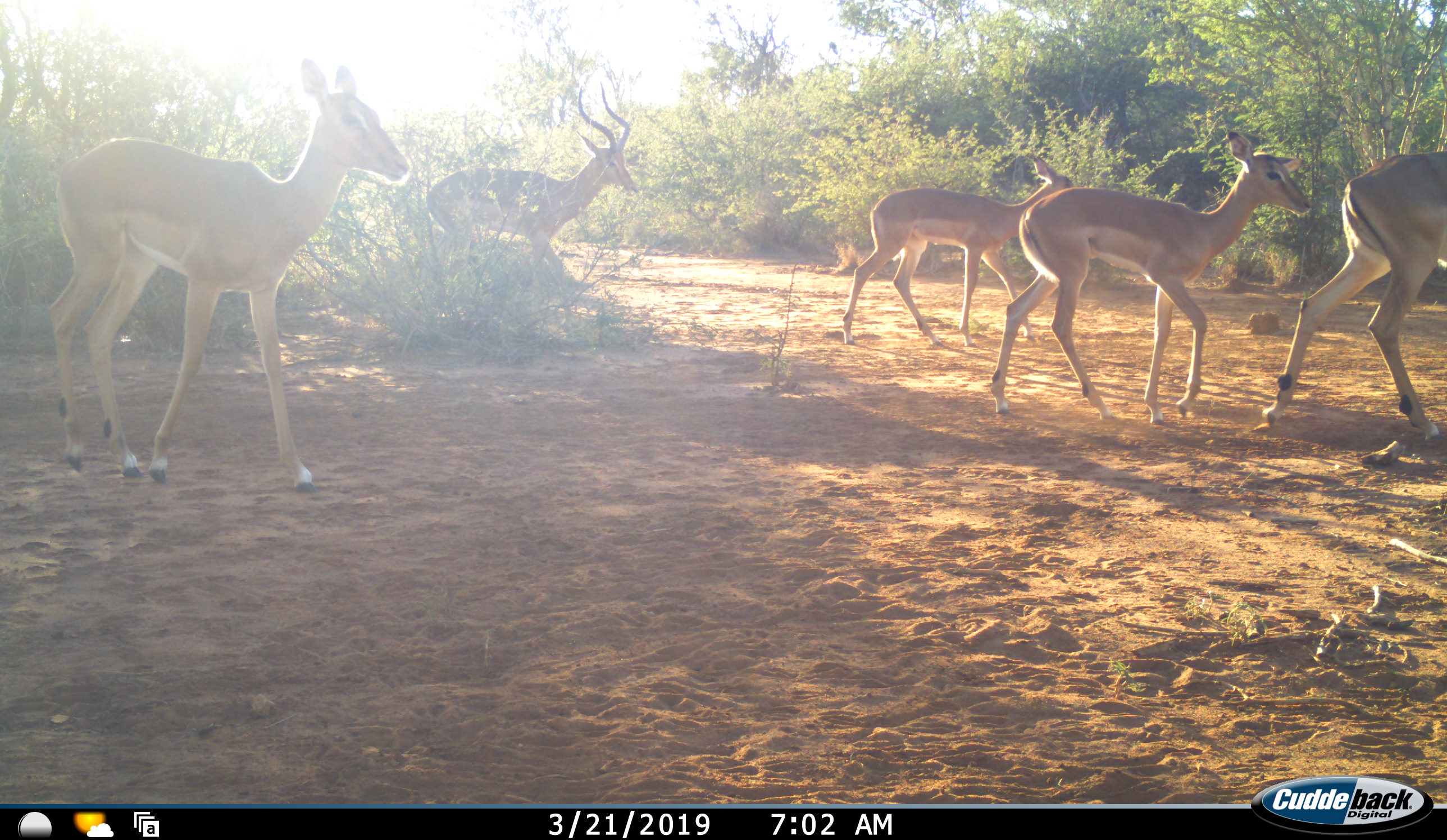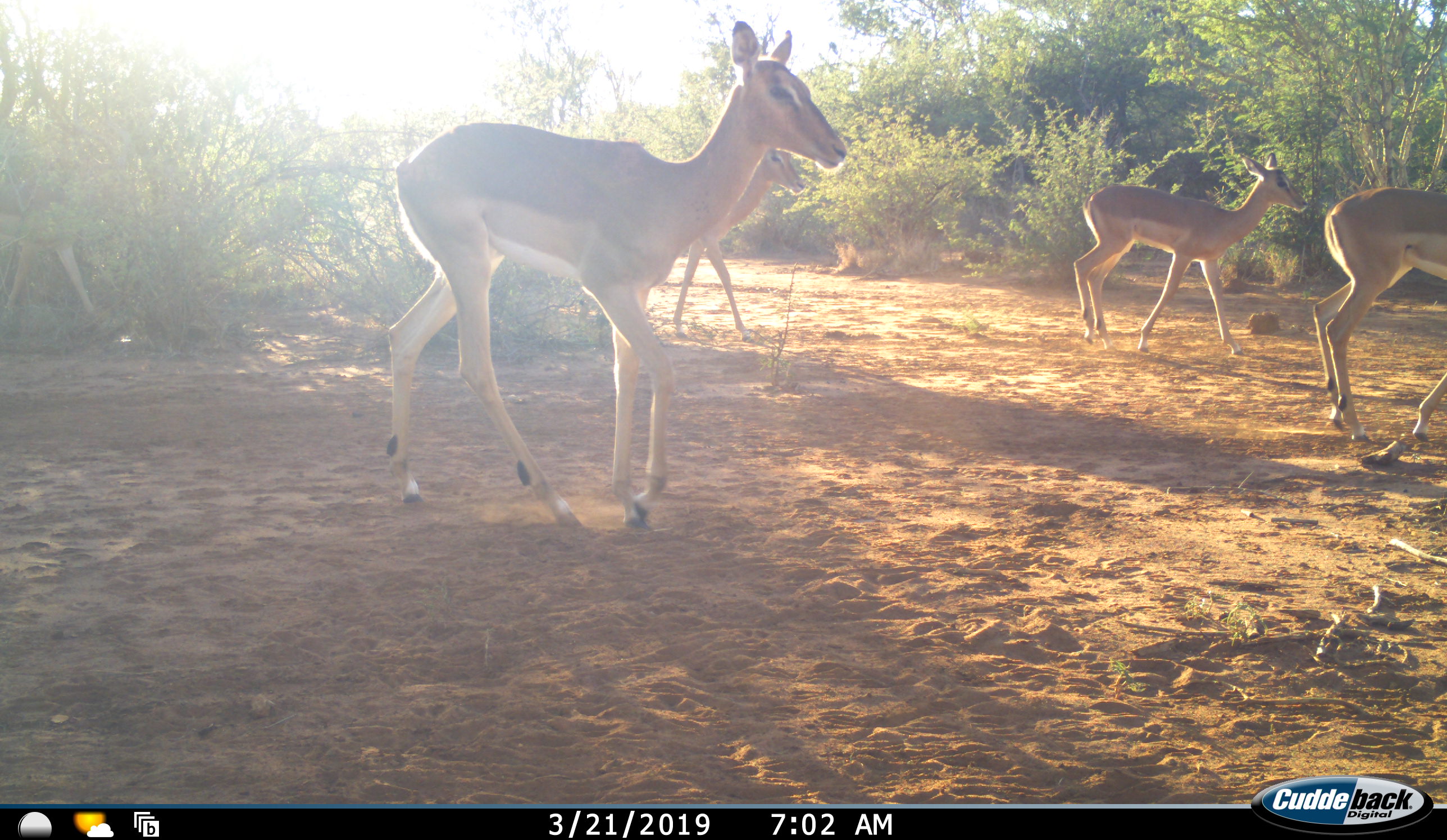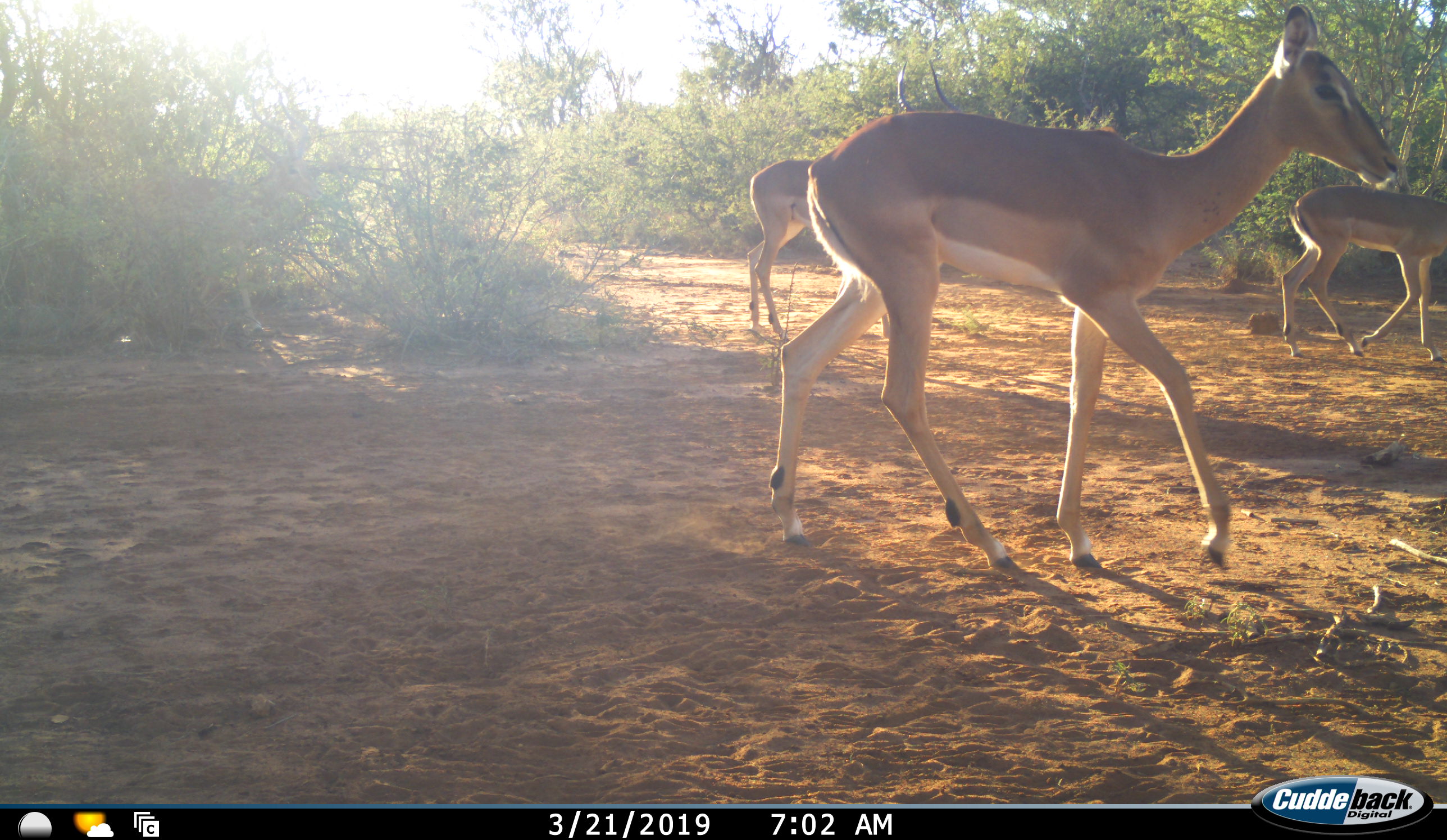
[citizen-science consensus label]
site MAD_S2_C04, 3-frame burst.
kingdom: Animalia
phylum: Chordata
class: Mammalia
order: Artiodactyla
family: Bovidae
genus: Aepyceros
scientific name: Aepyceros melampus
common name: impala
Impala (Aepyceros melampus), count 6. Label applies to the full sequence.